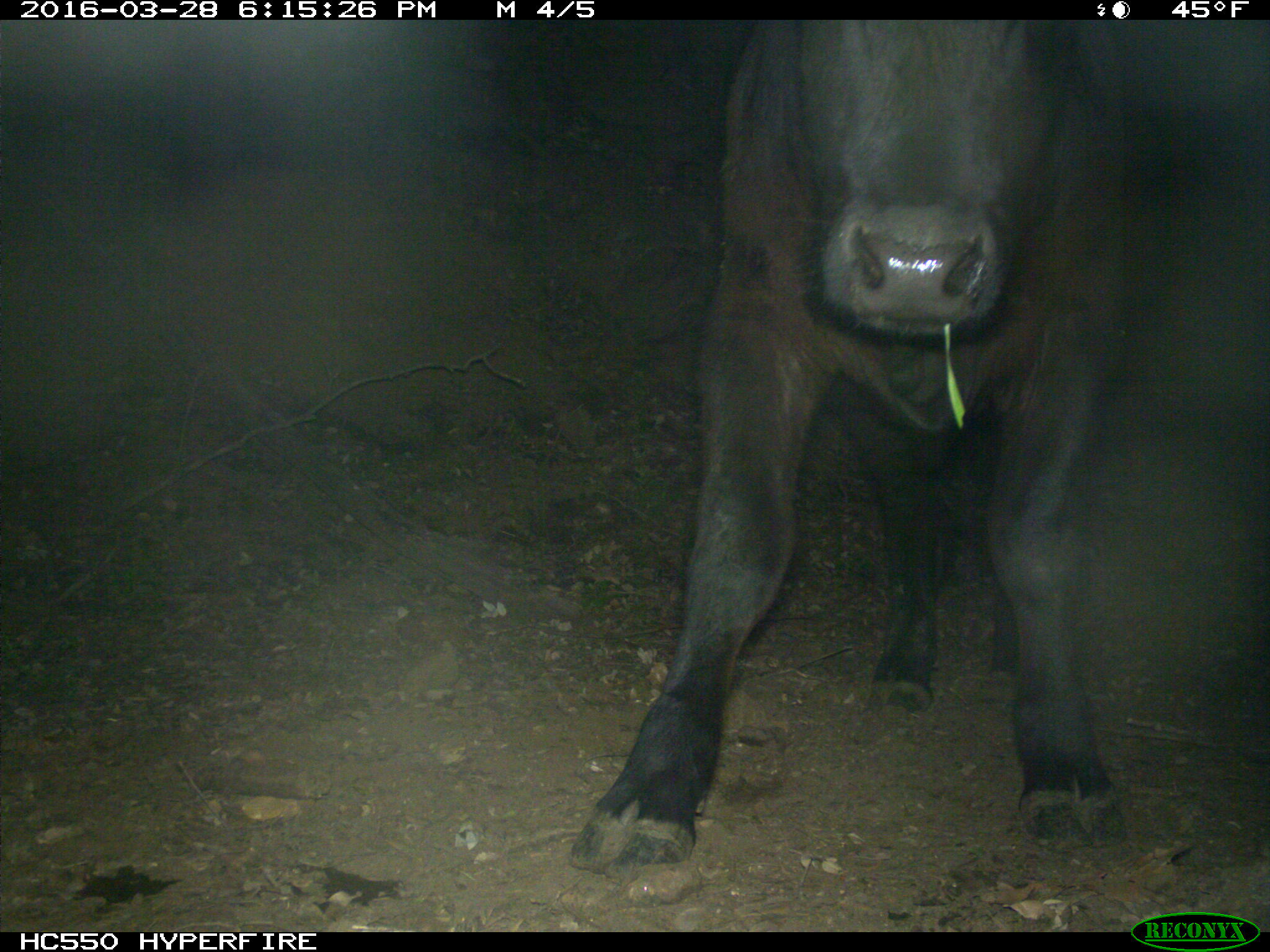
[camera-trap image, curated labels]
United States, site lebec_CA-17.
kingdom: Animalia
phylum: Chordata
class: Mammalia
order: Artiodactyla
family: Bovidae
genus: Bos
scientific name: Bos taurus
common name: domestic cow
Bos taurus (domestic cow).